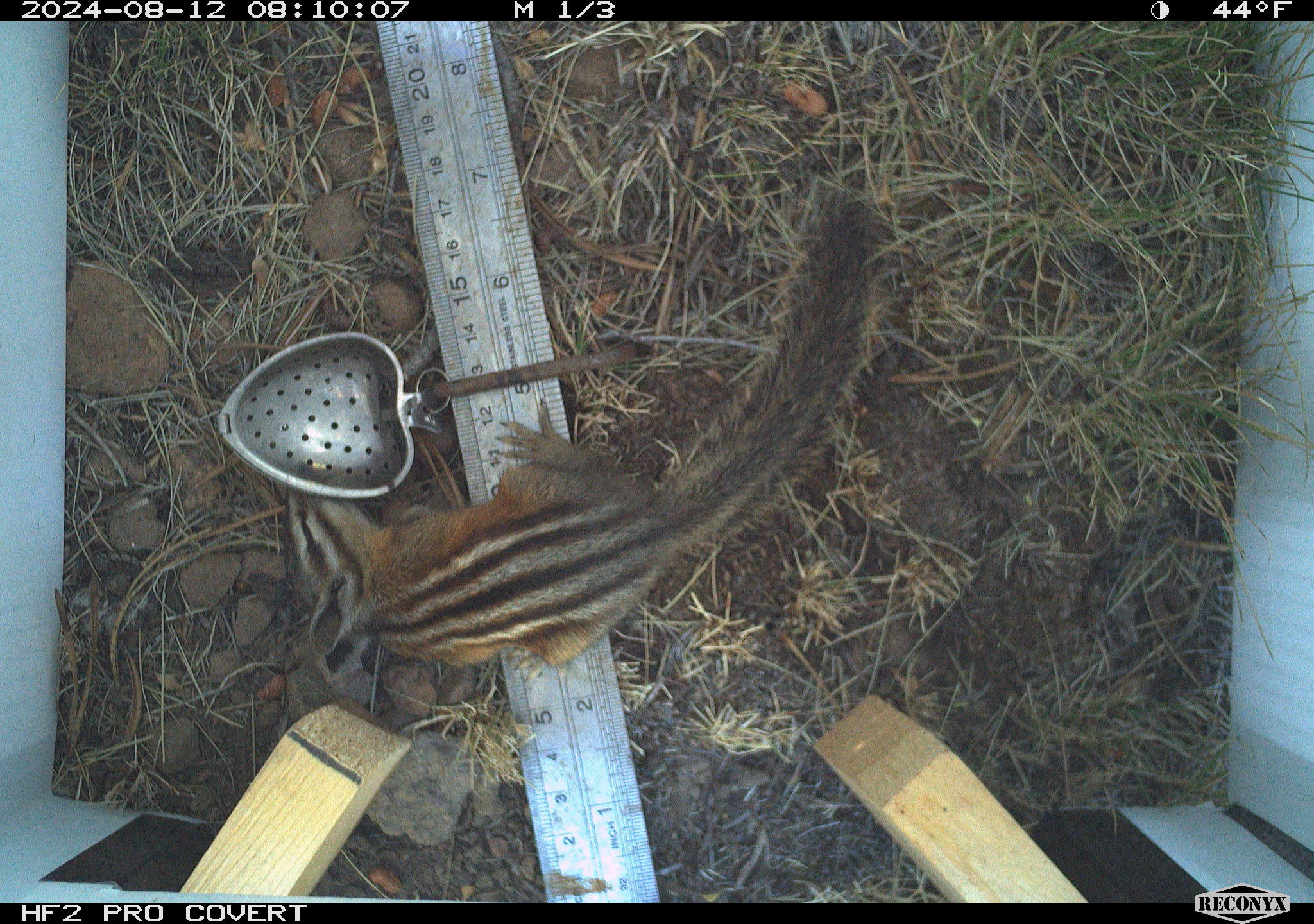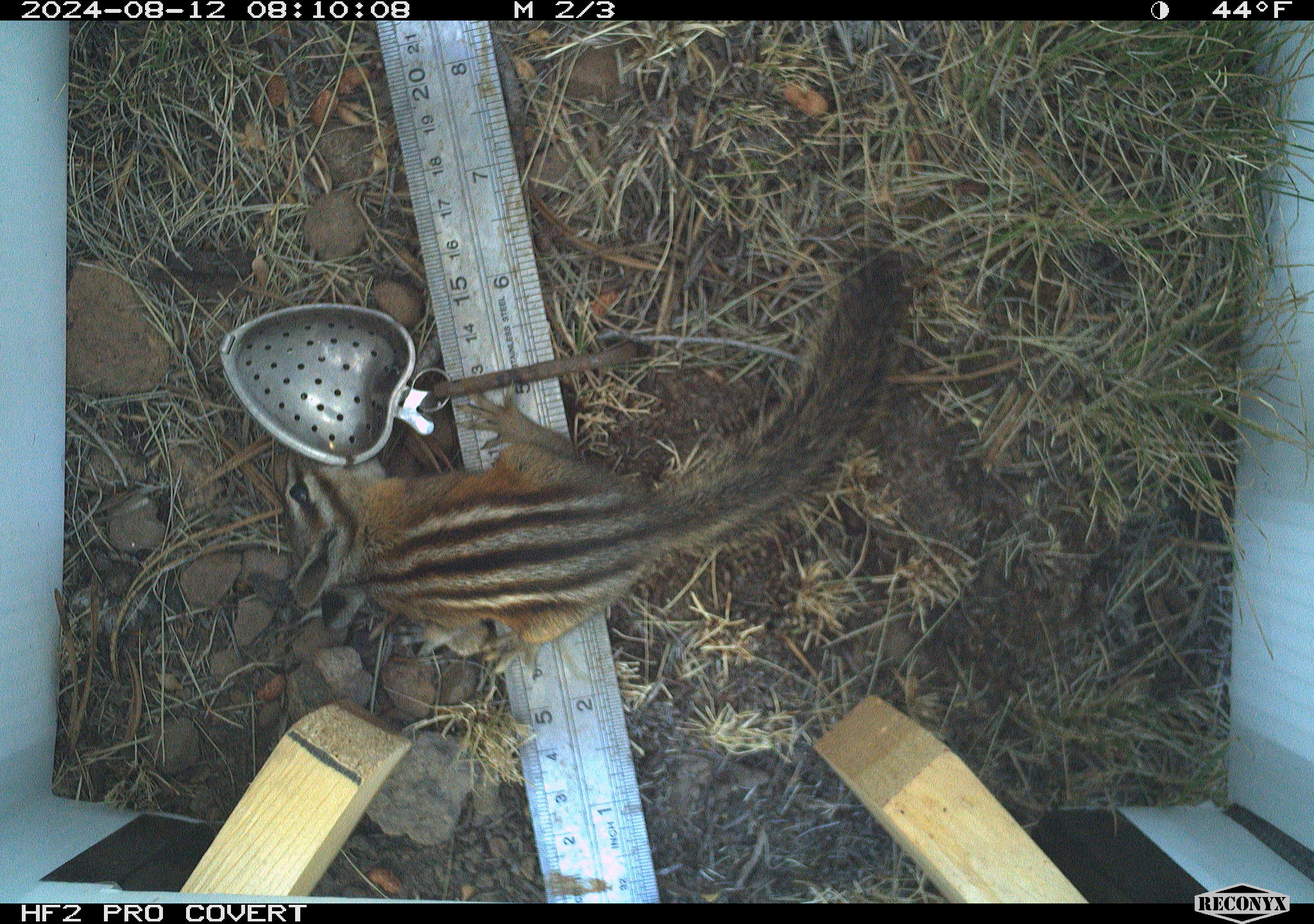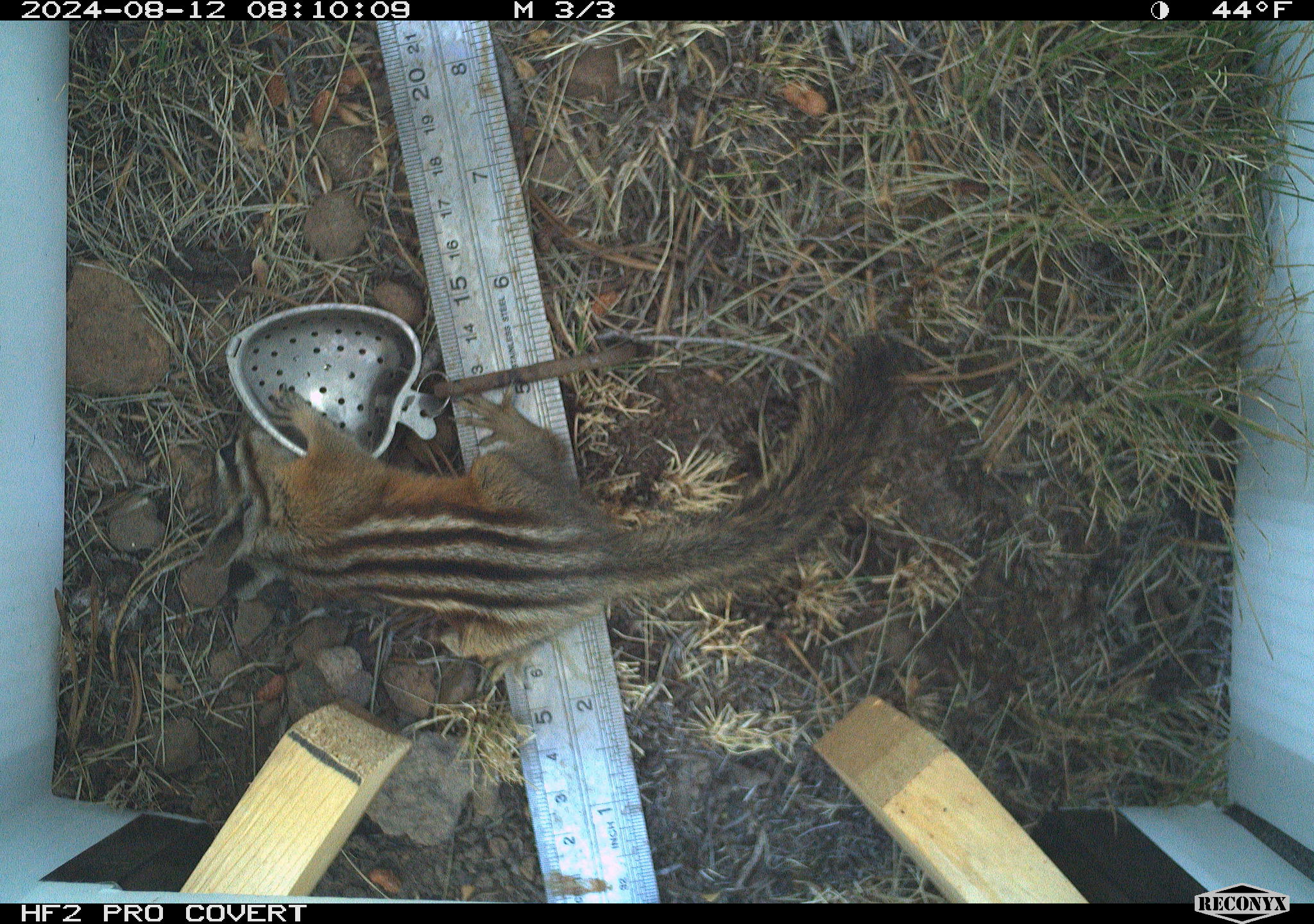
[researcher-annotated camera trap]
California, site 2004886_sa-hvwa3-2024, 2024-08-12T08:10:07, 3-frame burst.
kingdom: Animalia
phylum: Chordata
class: Mammalia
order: Rodentia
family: Sciuridae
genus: Neotamias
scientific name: Neotamias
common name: western chipmunks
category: neotamias species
Neotamias species (western chipmunks) (Neotamias).